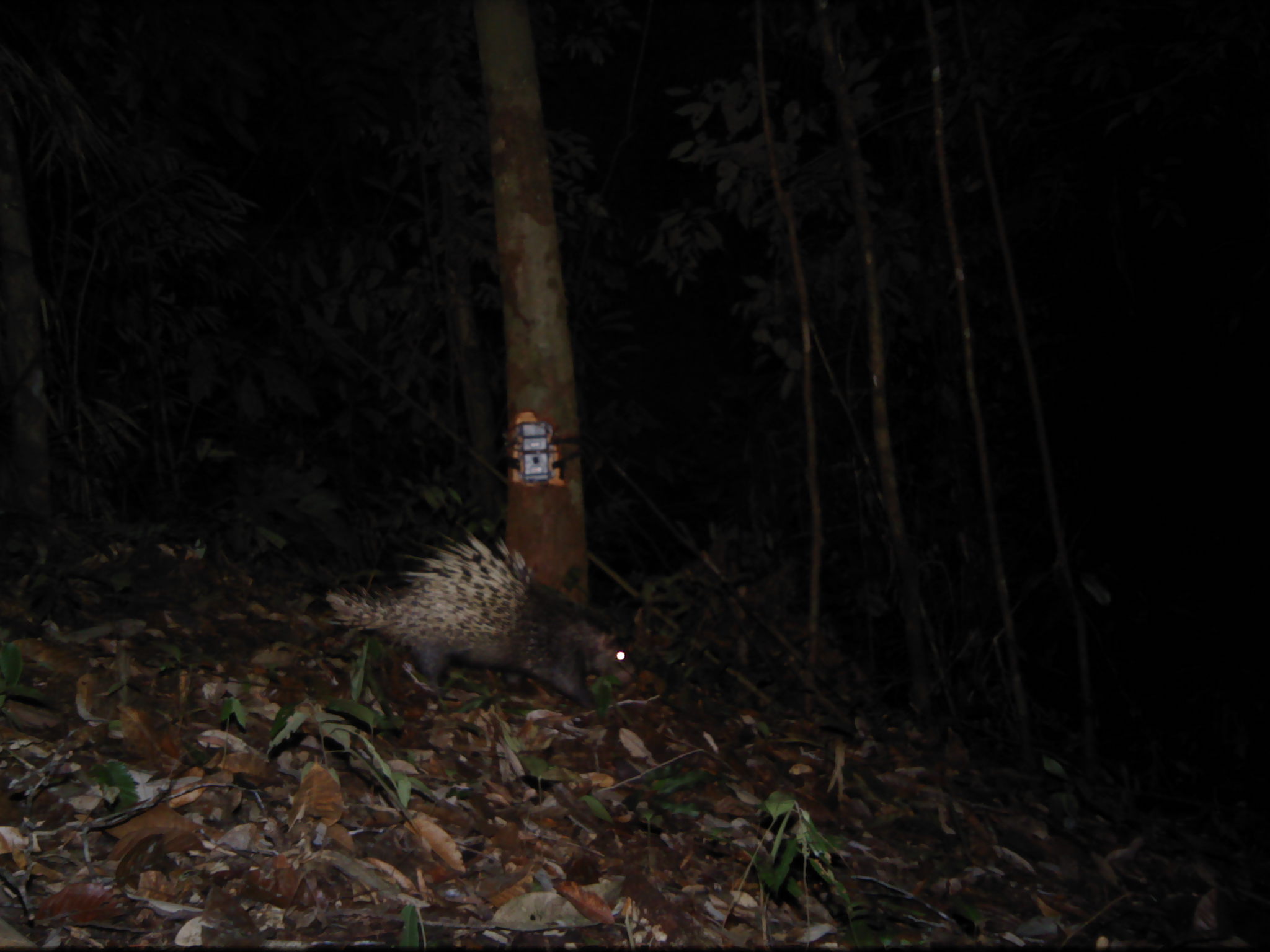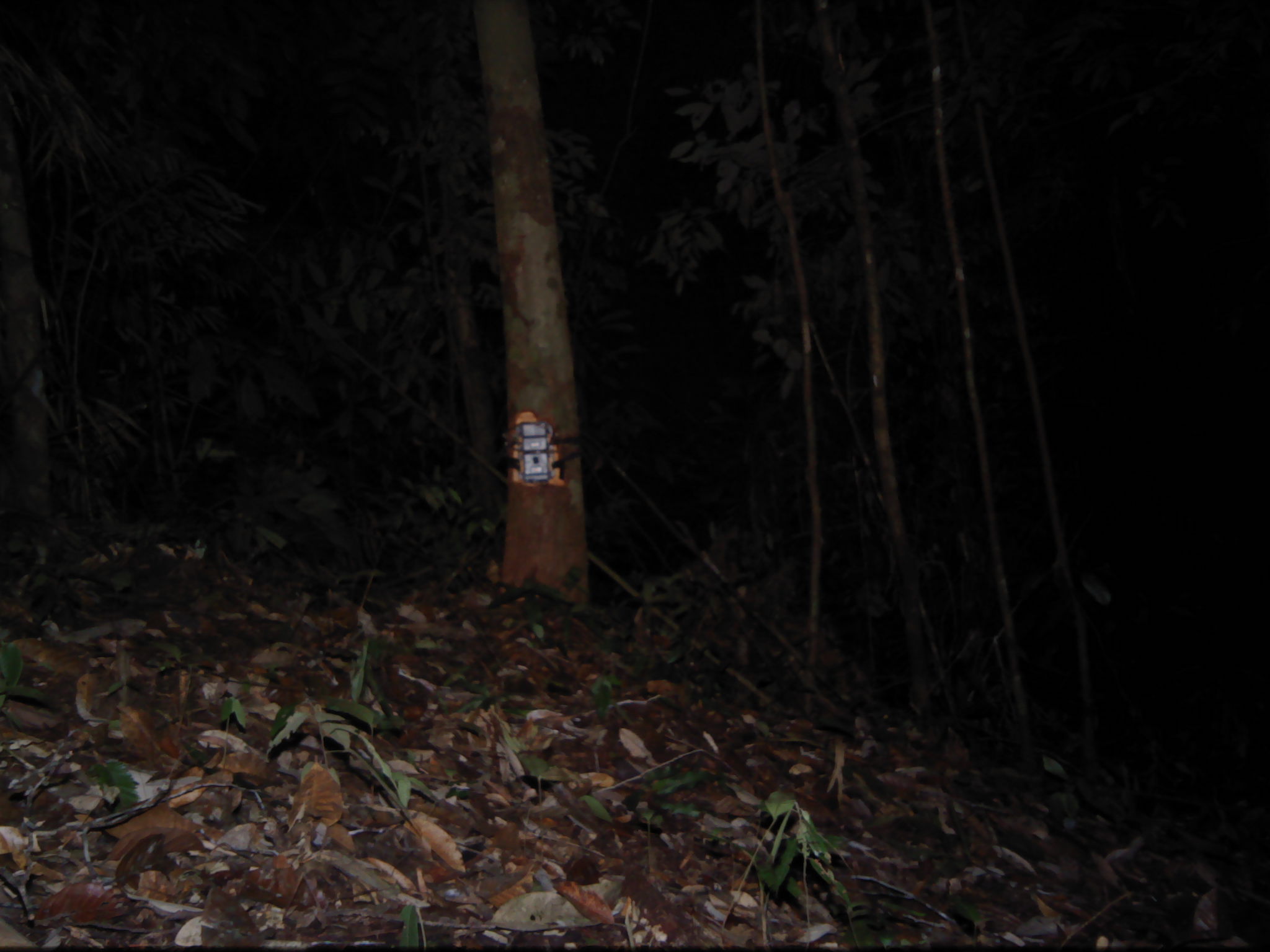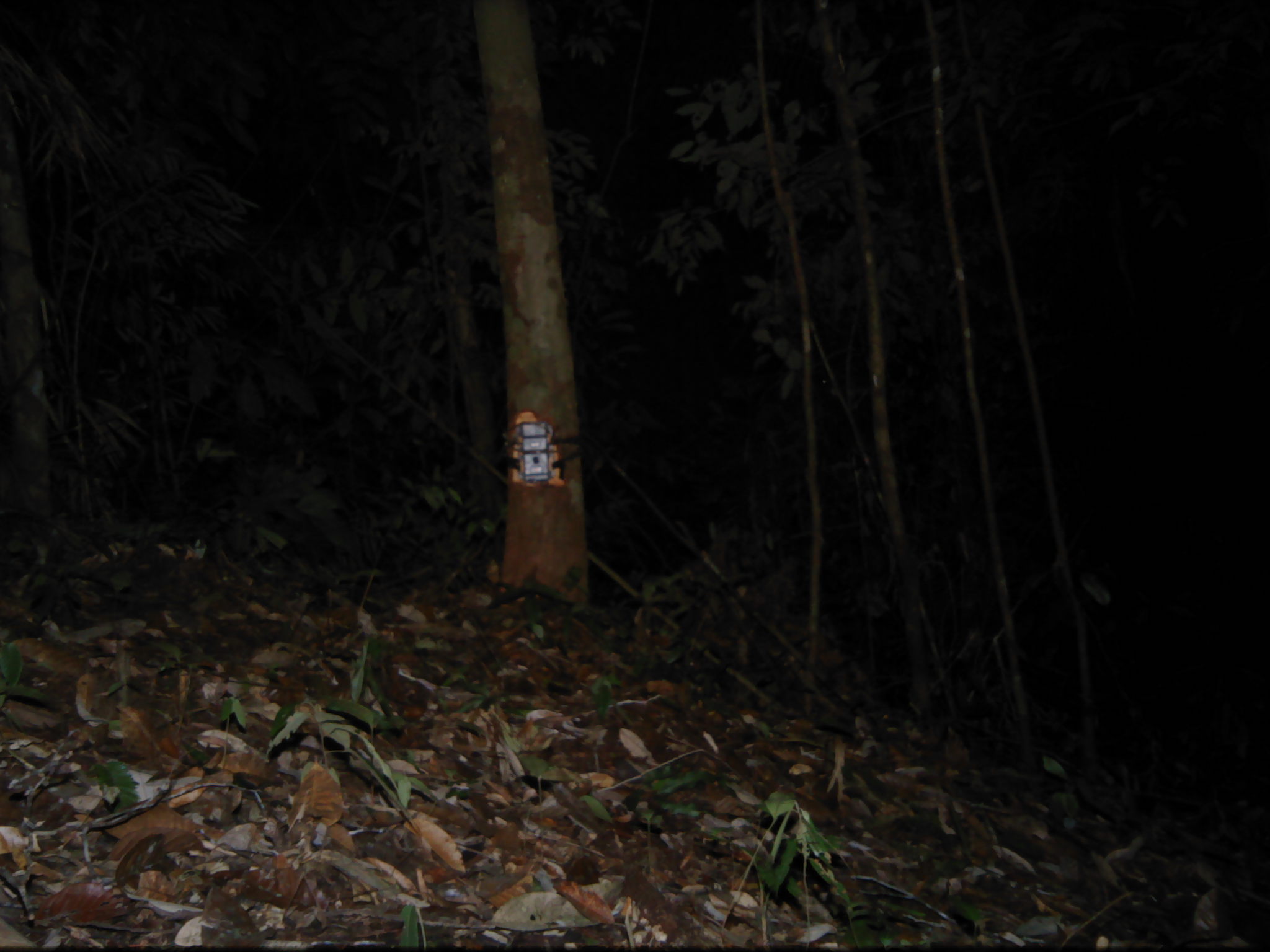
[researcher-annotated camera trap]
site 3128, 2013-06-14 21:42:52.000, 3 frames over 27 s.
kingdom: Animalia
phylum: Chordata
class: Mammalia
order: Rodentia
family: Hystricidae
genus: Hystrix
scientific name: Hystrix brachyura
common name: east asian porcupine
Hystrix brachyura (east asian porcupine), count 1.